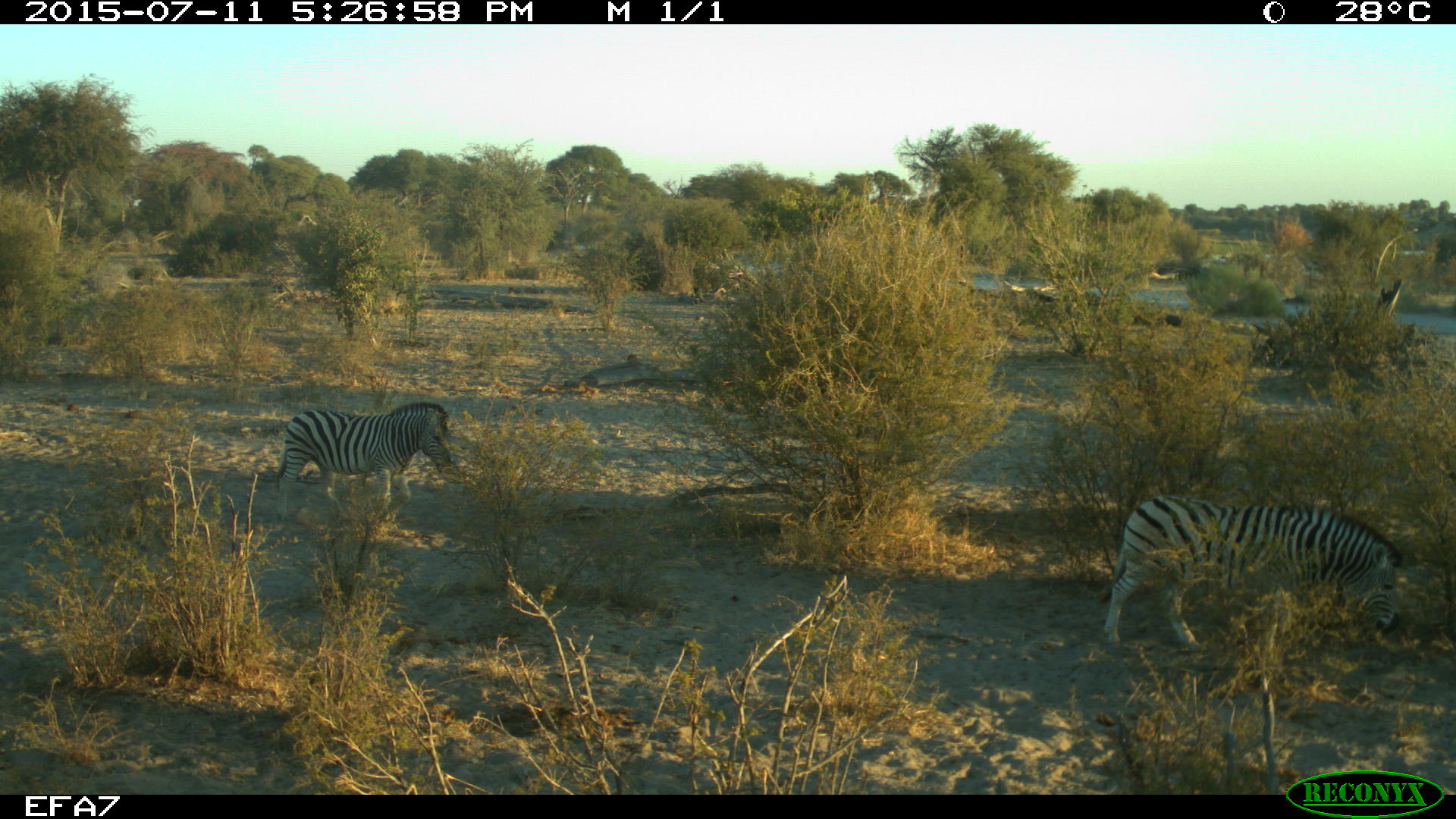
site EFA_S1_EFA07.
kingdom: Animalia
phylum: Chordata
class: Mammalia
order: Perissodactyla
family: Equidae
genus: Equus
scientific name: Equus quagga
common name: plains zebra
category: zebraplains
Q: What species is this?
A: Zebraplains (plains zebra) (Equus quagga).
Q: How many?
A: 2.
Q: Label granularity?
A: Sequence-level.